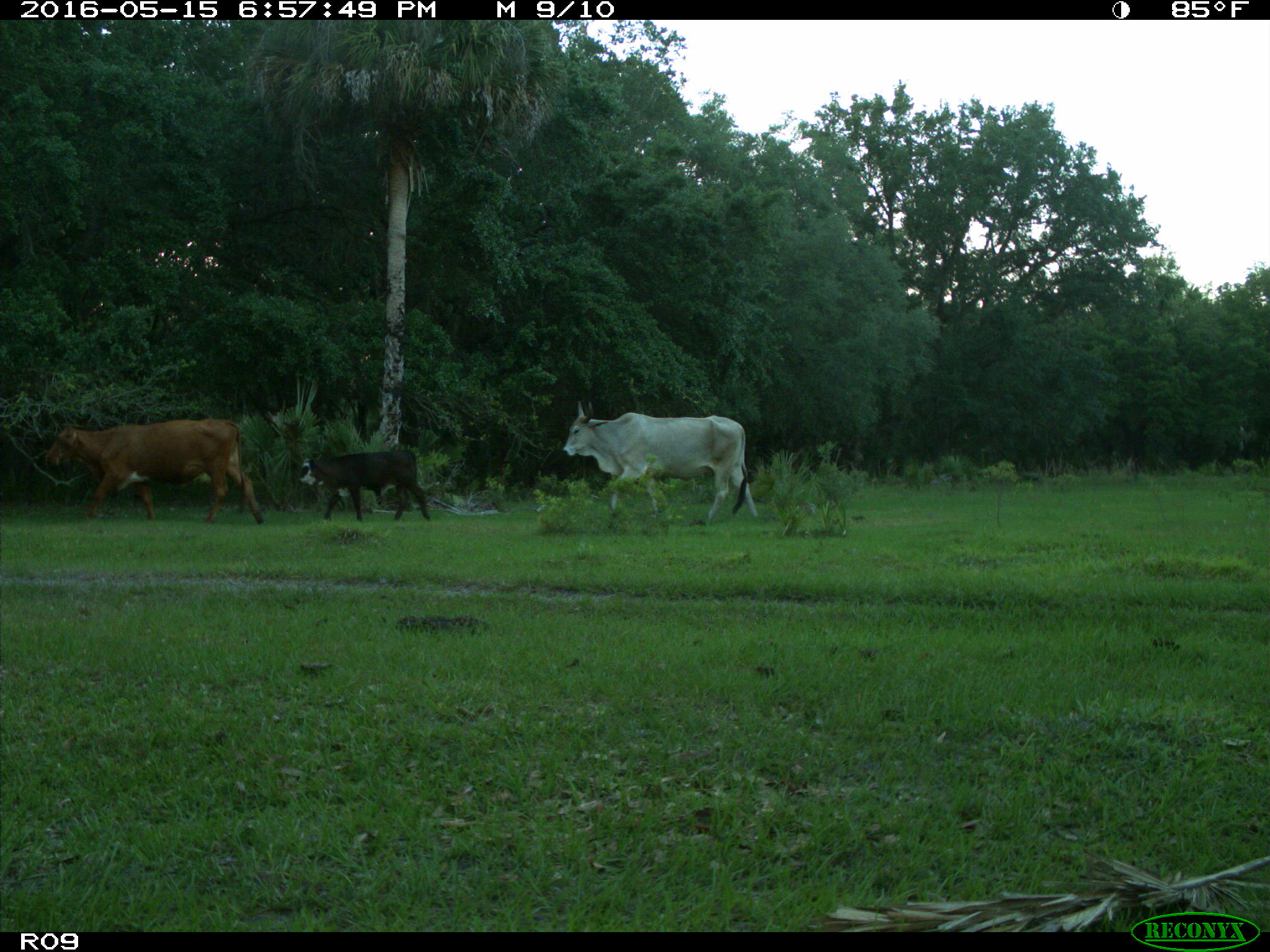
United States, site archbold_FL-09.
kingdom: Animalia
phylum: Chordata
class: Mammalia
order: Artiodactyla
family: Bovidae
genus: Bos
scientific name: Bos taurus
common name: domestic cow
Bos taurus (domestic cow).